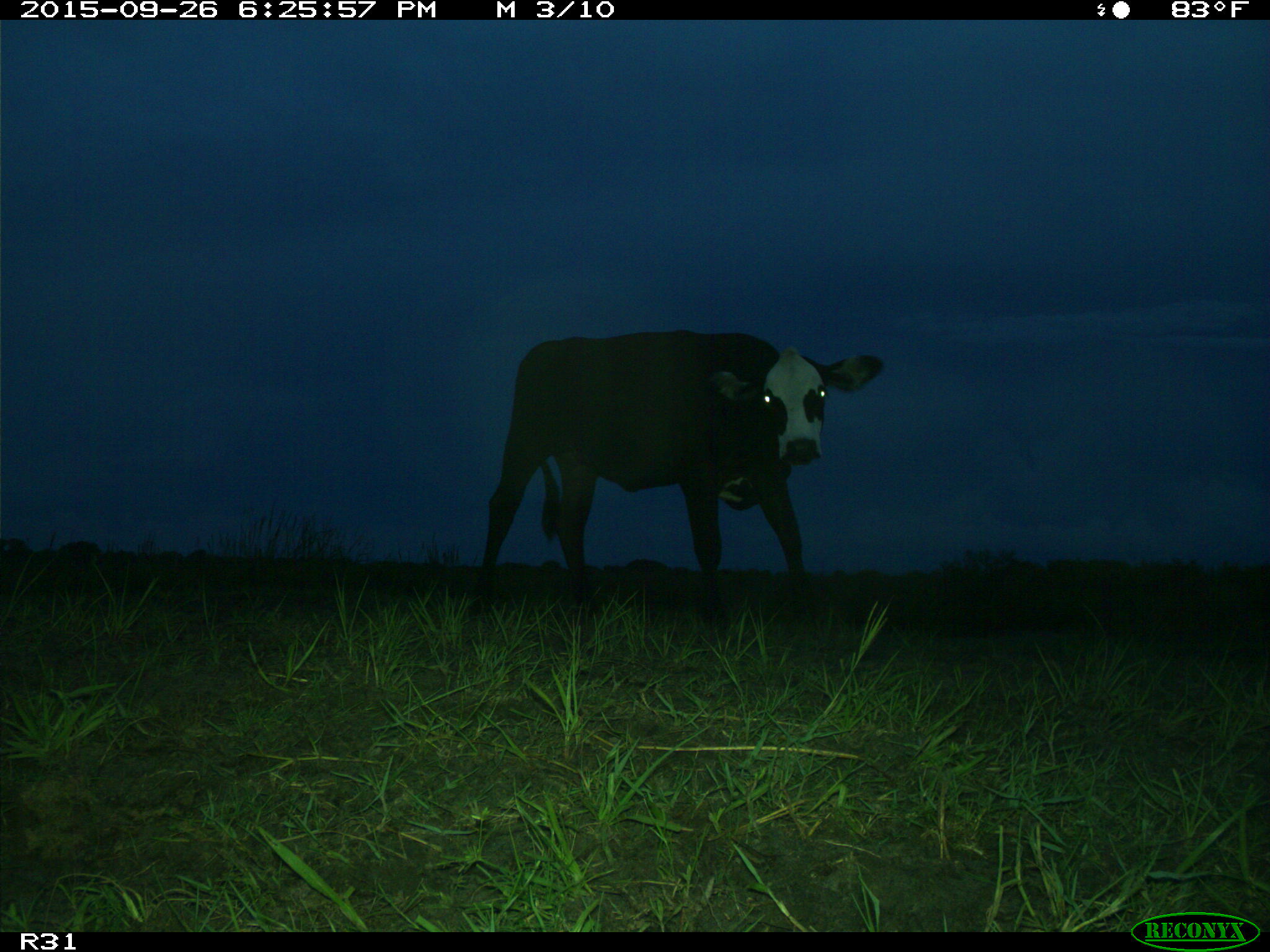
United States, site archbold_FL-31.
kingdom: Animalia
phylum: Chordata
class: Mammalia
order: Artiodactyla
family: Bovidae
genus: Bos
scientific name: Bos taurus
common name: domestic cow